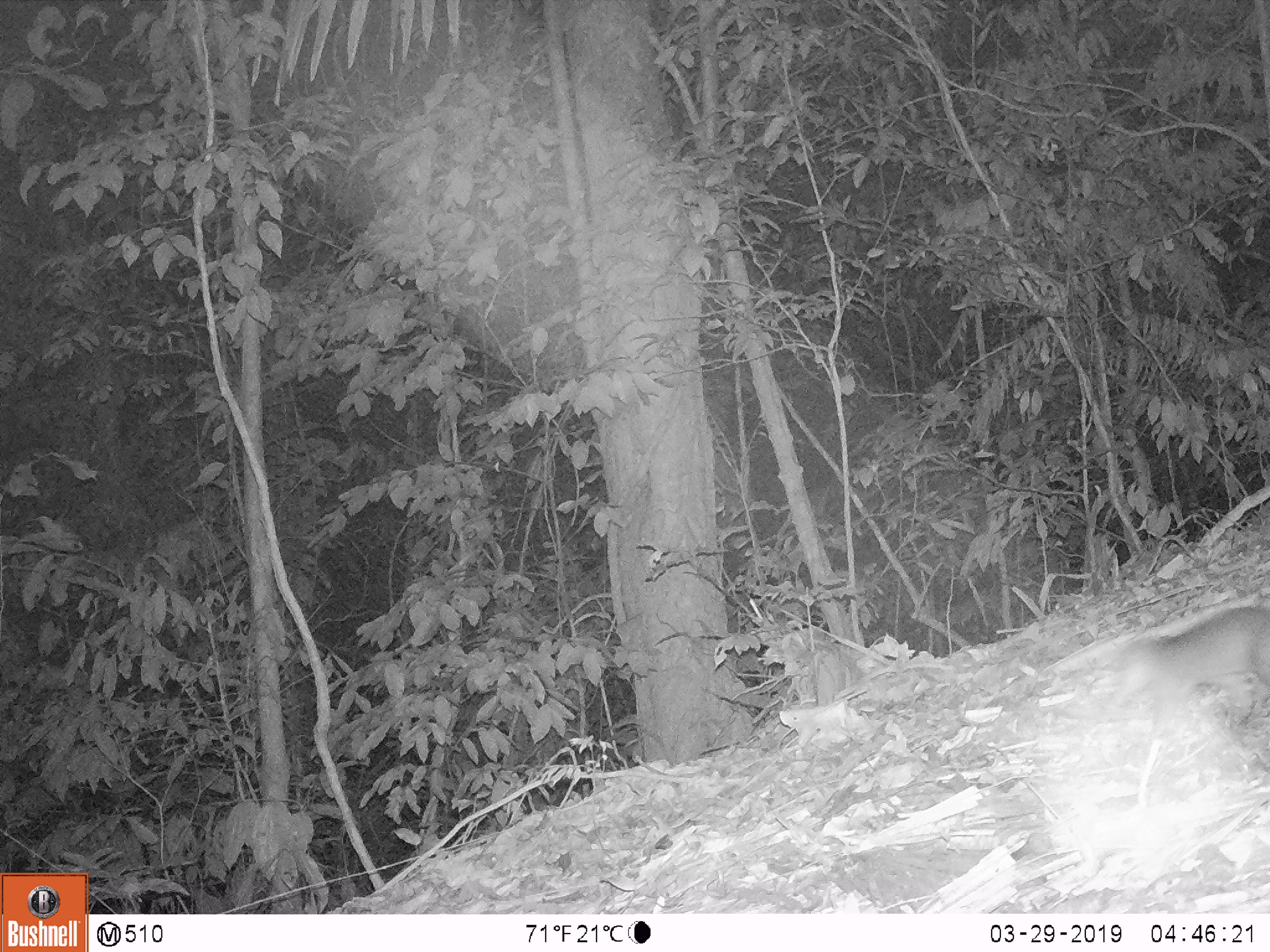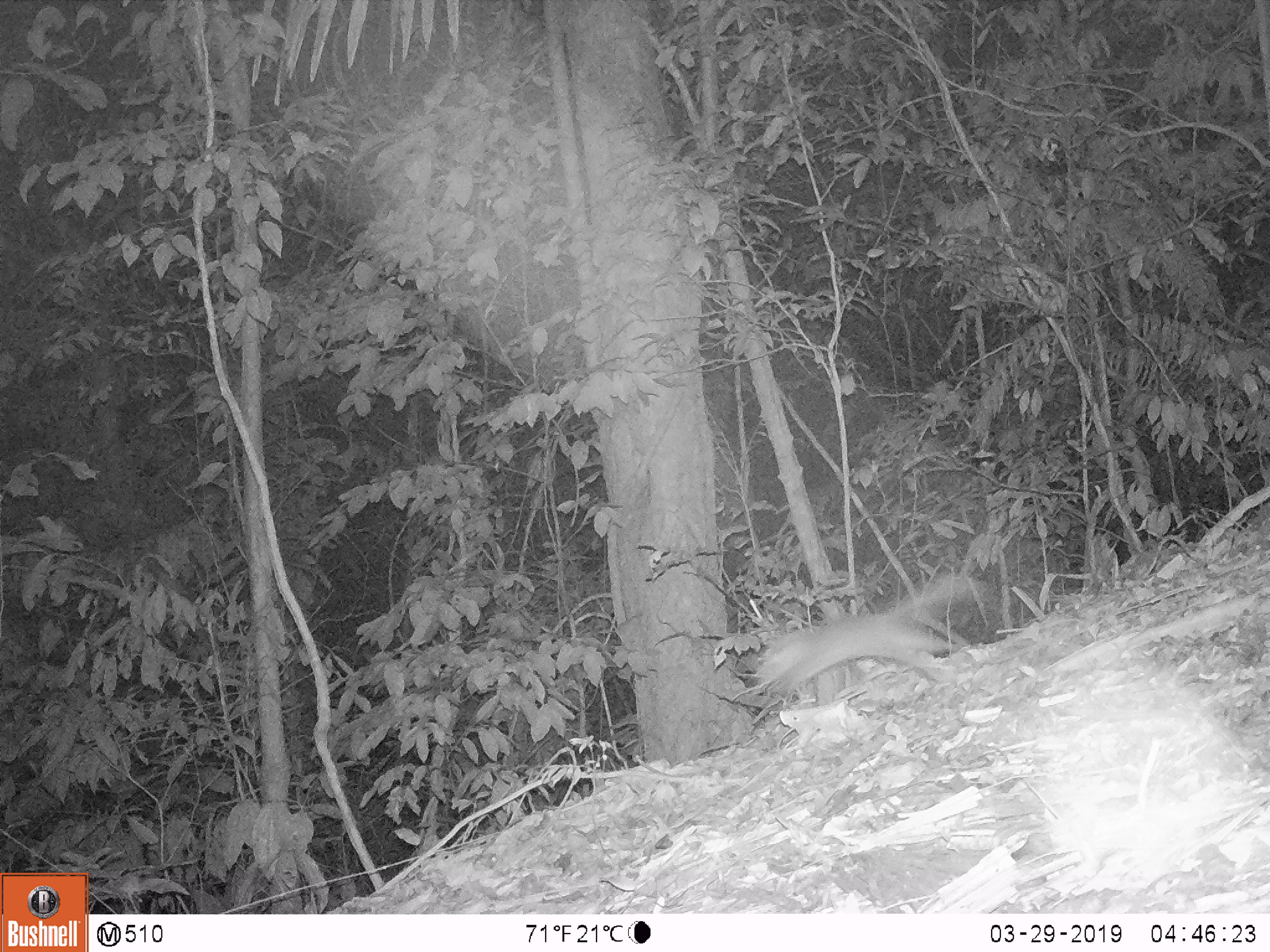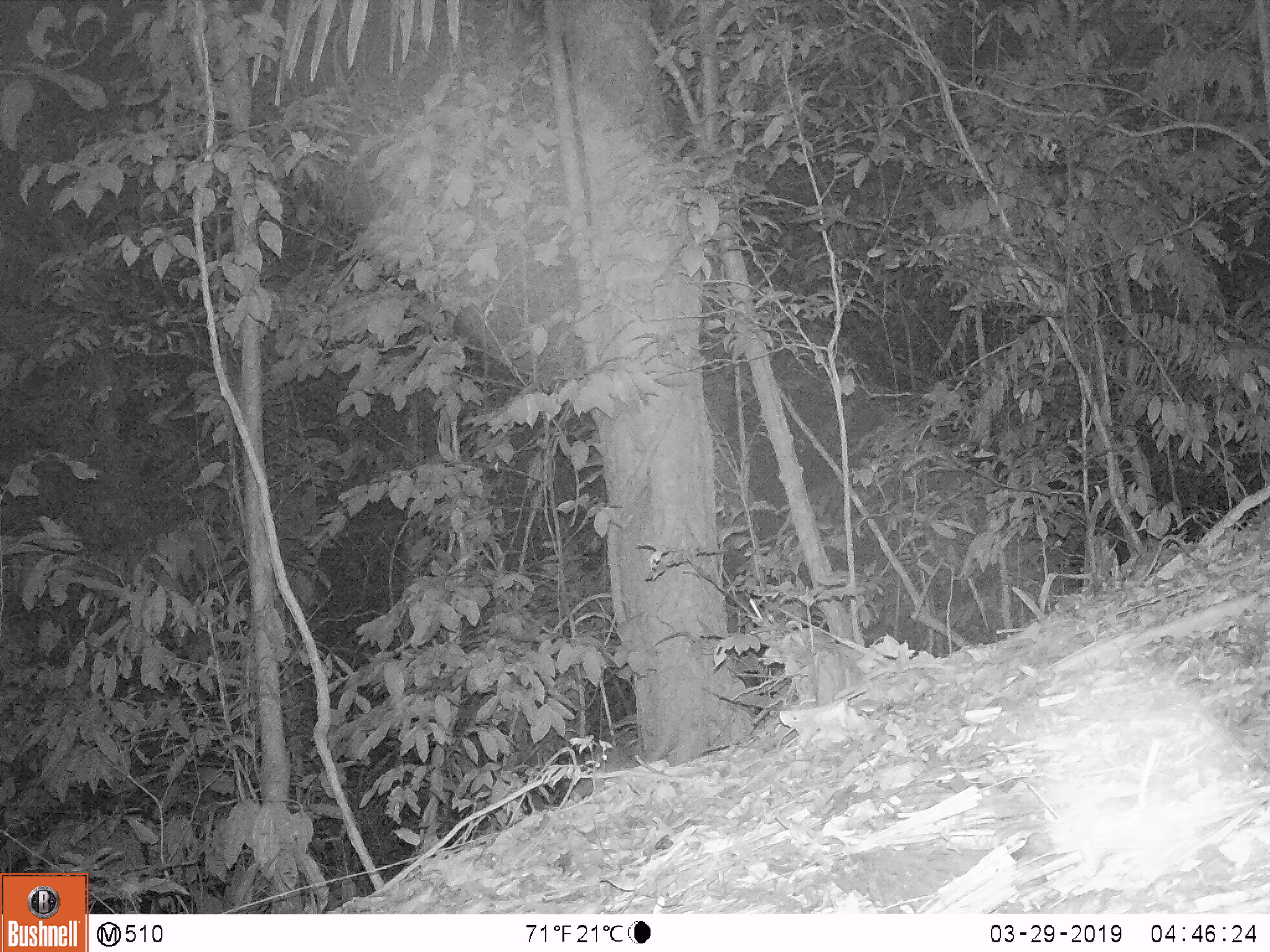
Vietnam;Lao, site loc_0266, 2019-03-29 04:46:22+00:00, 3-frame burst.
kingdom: Animalia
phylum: Chordata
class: Mammalia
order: Carnivora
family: Mustelidae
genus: Melogale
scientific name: Melogale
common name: ferret badger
Ferret badger (Melogale). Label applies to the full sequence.